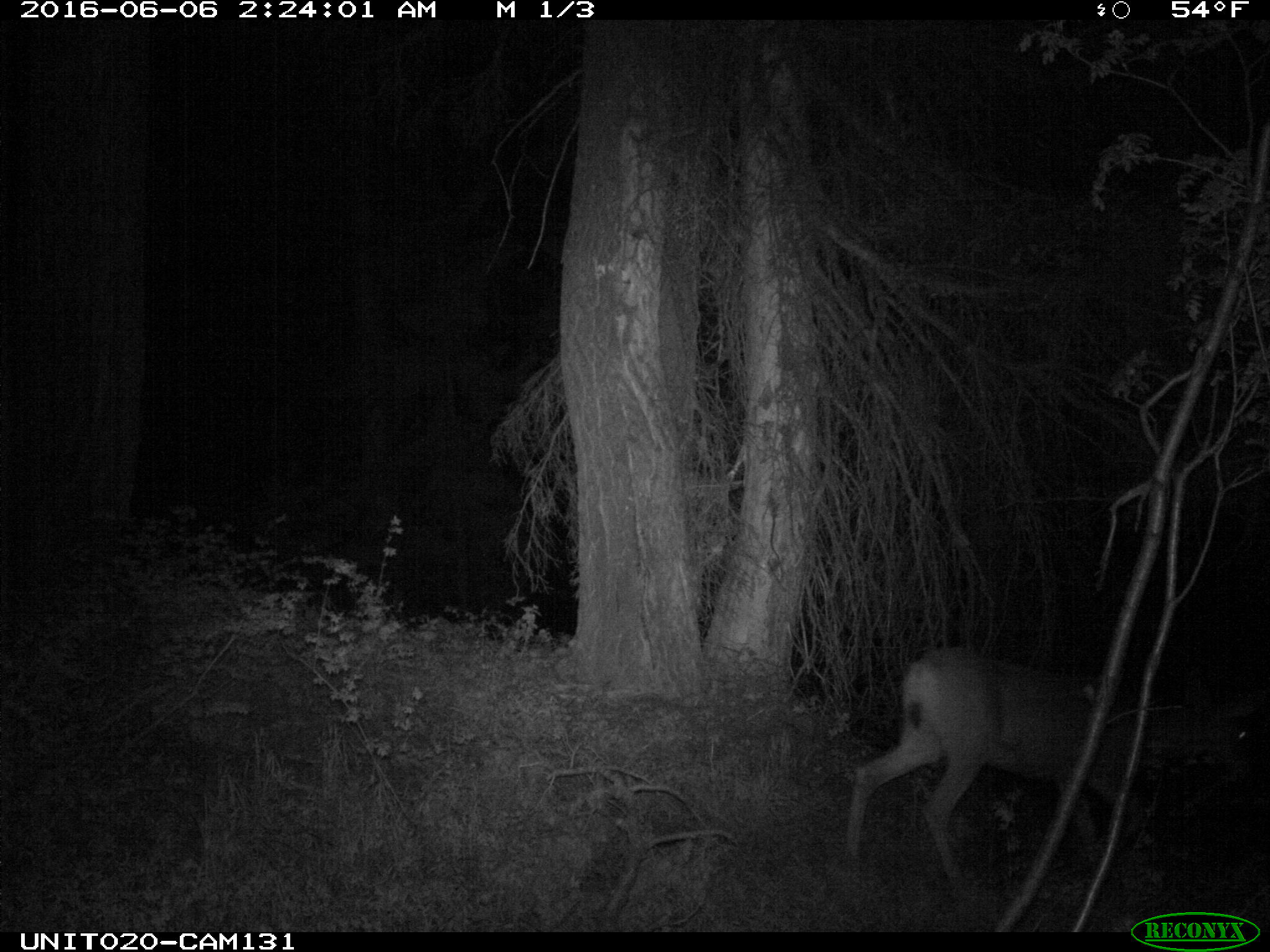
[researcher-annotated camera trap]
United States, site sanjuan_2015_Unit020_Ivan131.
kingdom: Animalia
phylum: Chordata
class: Mammalia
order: Artiodactyla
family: Cervidae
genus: Odocoileus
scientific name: Odocoileus hemionus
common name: mule deer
Odocoileus hemionus (mule deer).